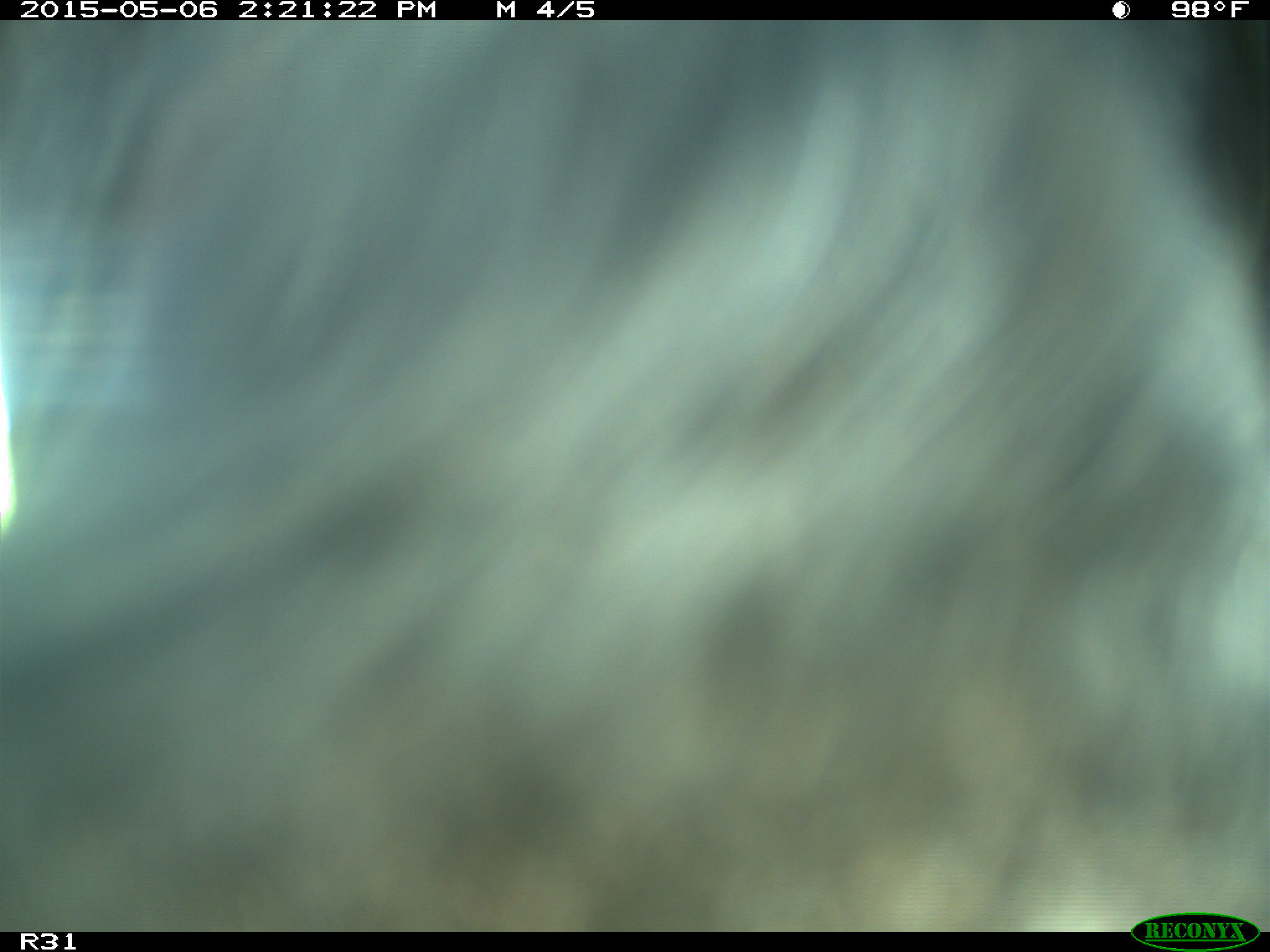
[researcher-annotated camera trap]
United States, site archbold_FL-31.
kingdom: Animalia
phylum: Chordata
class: Mammalia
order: Artiodactyla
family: Bovidae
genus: Bos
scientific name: Bos taurus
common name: domestic cow